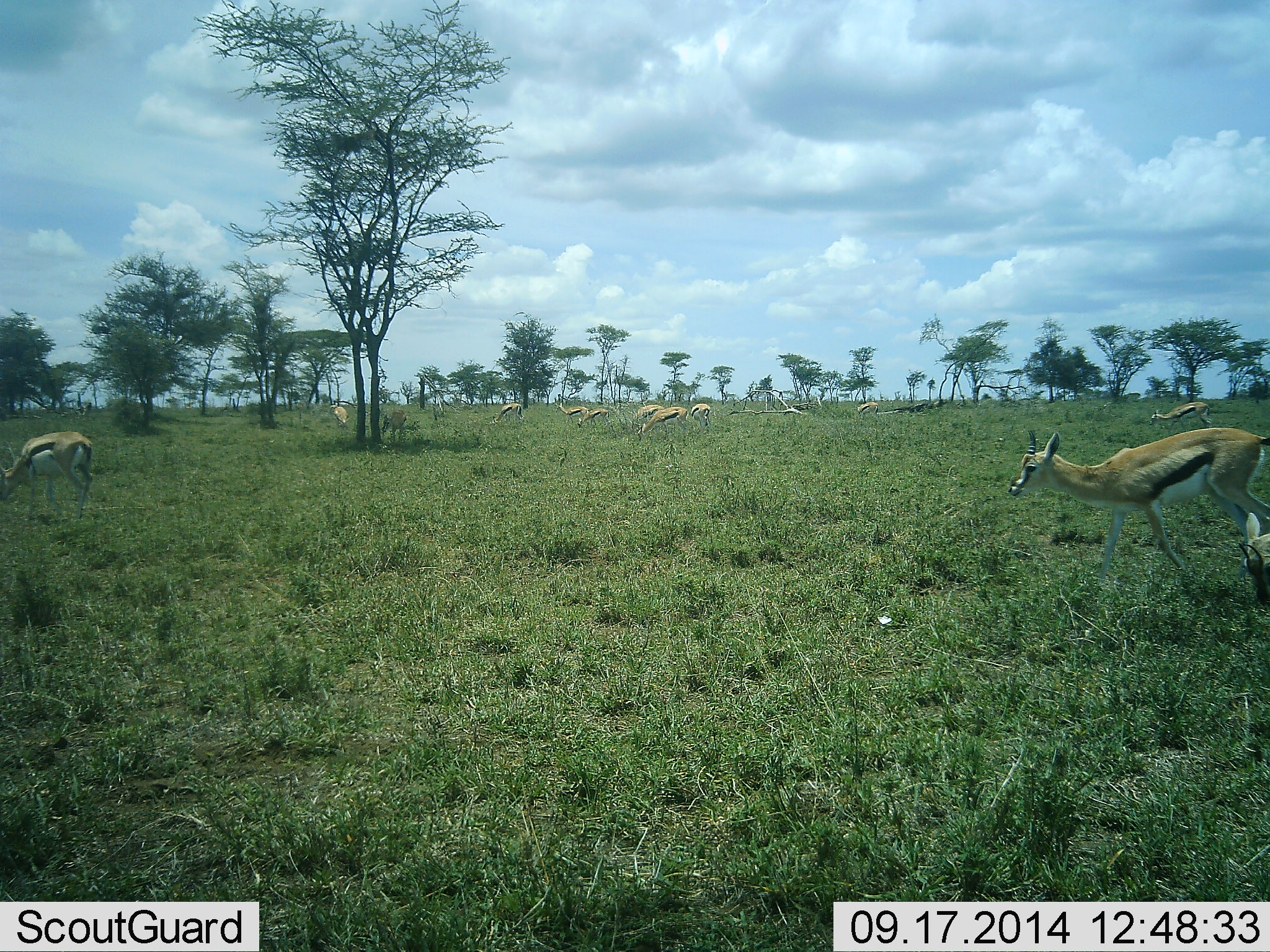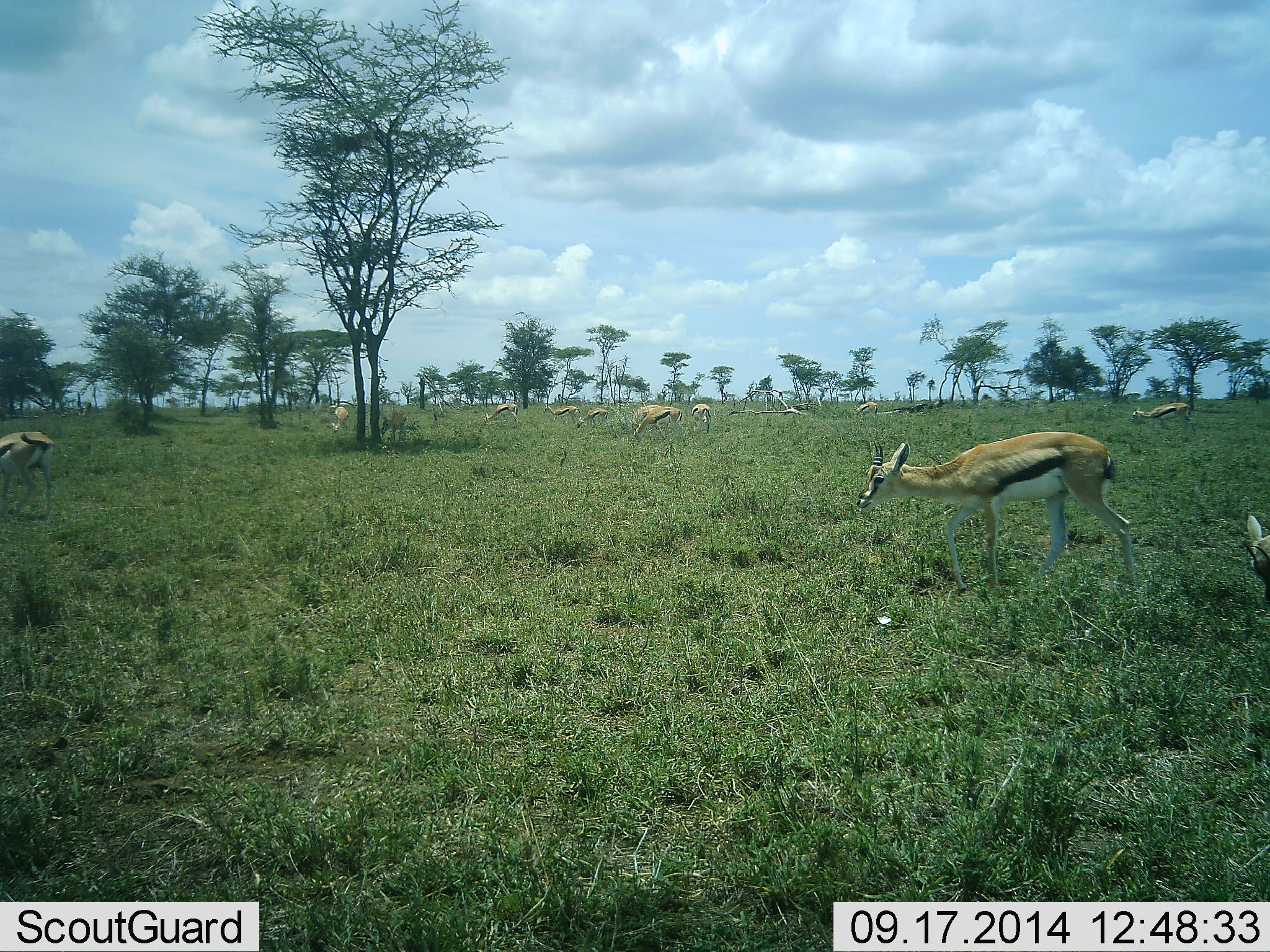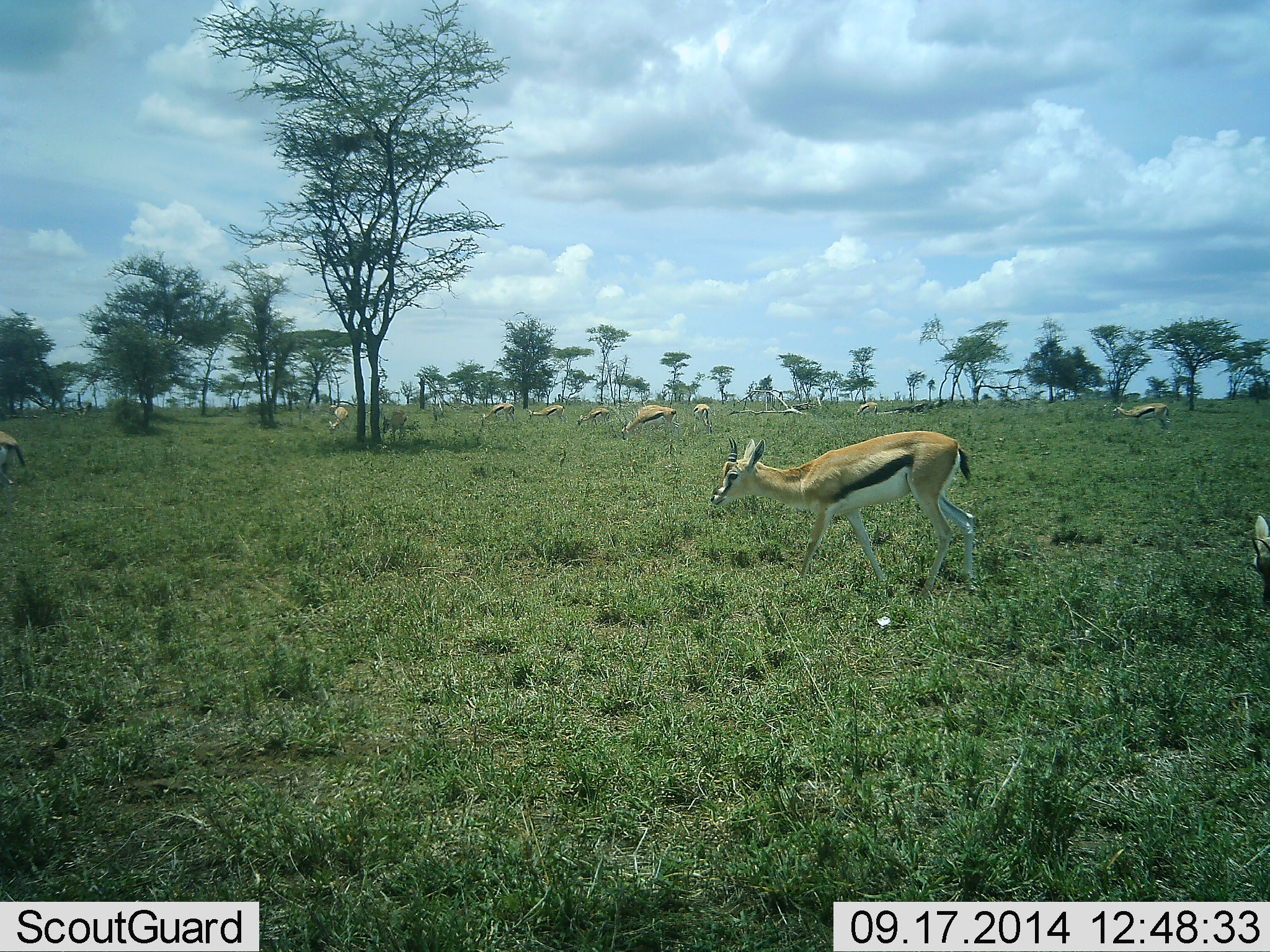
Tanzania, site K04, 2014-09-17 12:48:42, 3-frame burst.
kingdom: Animalia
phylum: Chordata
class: Mammalia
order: Artiodactyla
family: Bovidae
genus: Eudorcas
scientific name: Eudorcas thomsonii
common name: thomson's gazelle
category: gazellethomsons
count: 11-50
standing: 60%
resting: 10%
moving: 90%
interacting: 0%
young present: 0%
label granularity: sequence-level